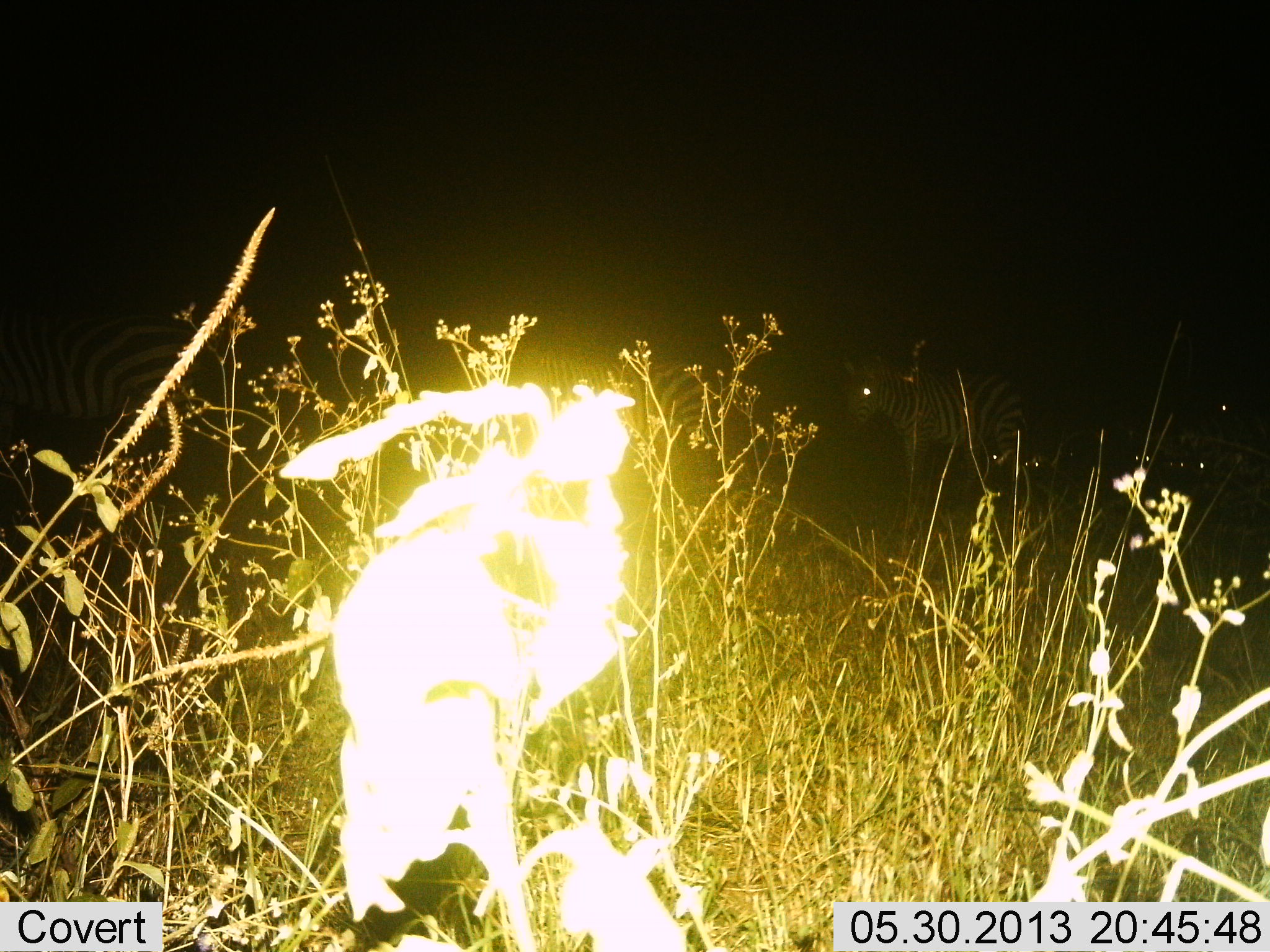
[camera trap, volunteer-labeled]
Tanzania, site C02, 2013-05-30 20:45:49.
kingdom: Animalia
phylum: Chordata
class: Mammalia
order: Perissodactyla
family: Equidae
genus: Equus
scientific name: Equus quagga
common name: plains zebra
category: zebra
Zebra (plains zebra) (Equus quagga), count 6. Behavior (volunteer vote fractions): standing 100%, resting 20%, moving 0%, interacting 0%. Young present (vote fraction): 0%. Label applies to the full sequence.